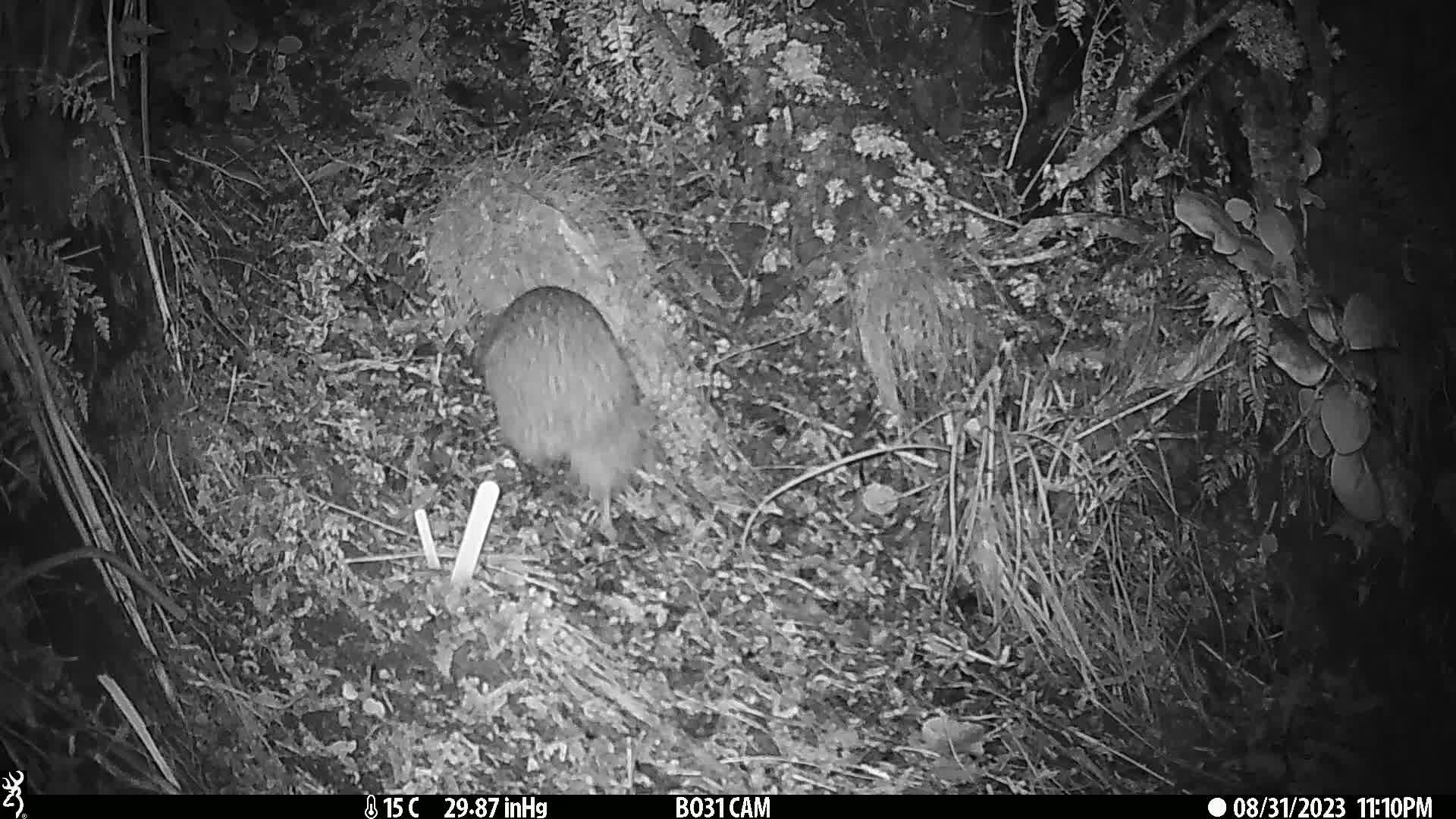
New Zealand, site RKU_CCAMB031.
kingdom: Animalia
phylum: Chordata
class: Aves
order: Apterygiformes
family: Apterygidae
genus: Apteryx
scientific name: Apteryx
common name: kiwi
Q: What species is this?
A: Kiwi (Apteryx).